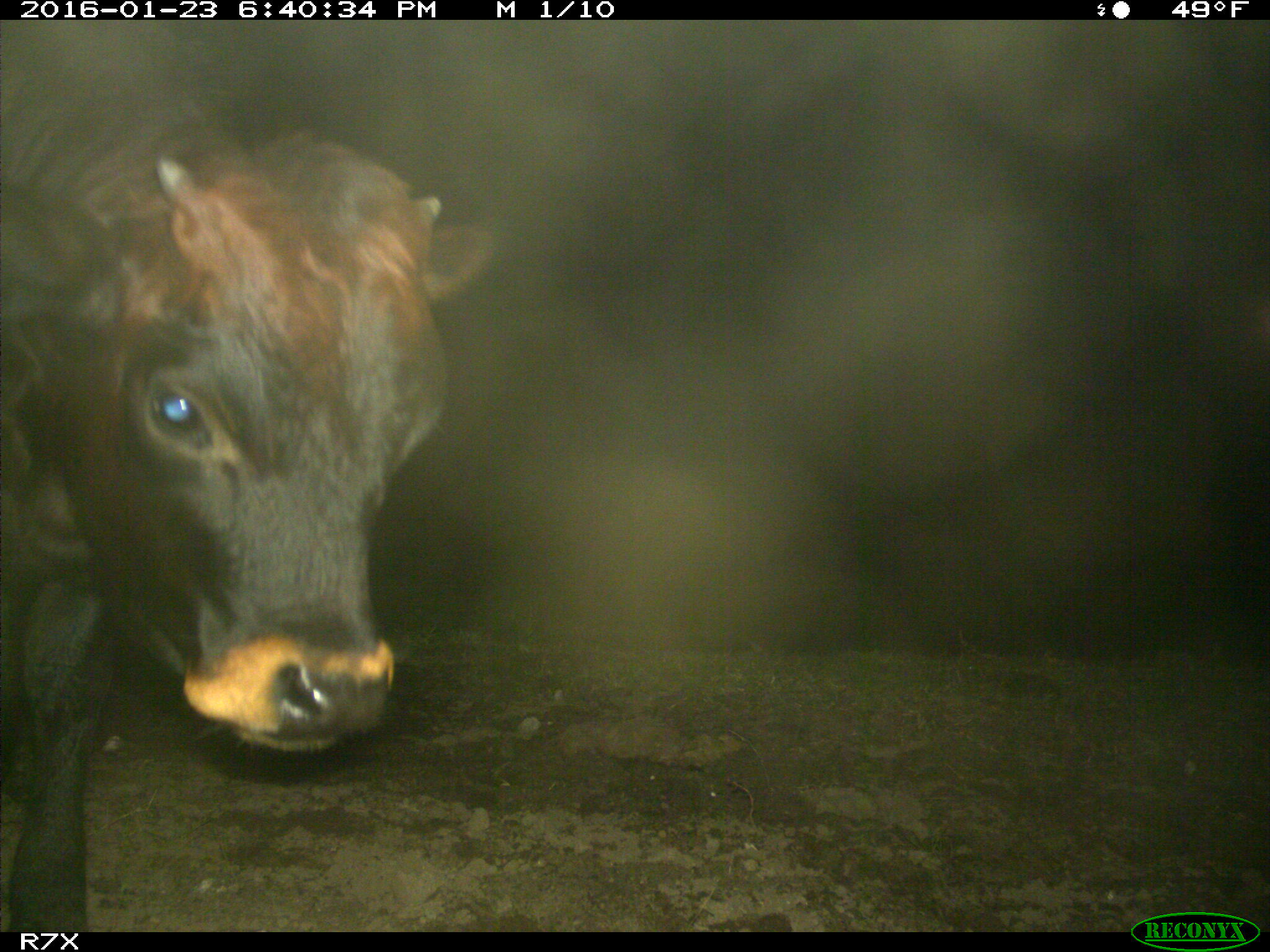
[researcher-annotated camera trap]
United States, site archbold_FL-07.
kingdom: Animalia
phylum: Chordata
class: Mammalia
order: Artiodactyla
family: Bovidae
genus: Bos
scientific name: Bos taurus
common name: domestic cow